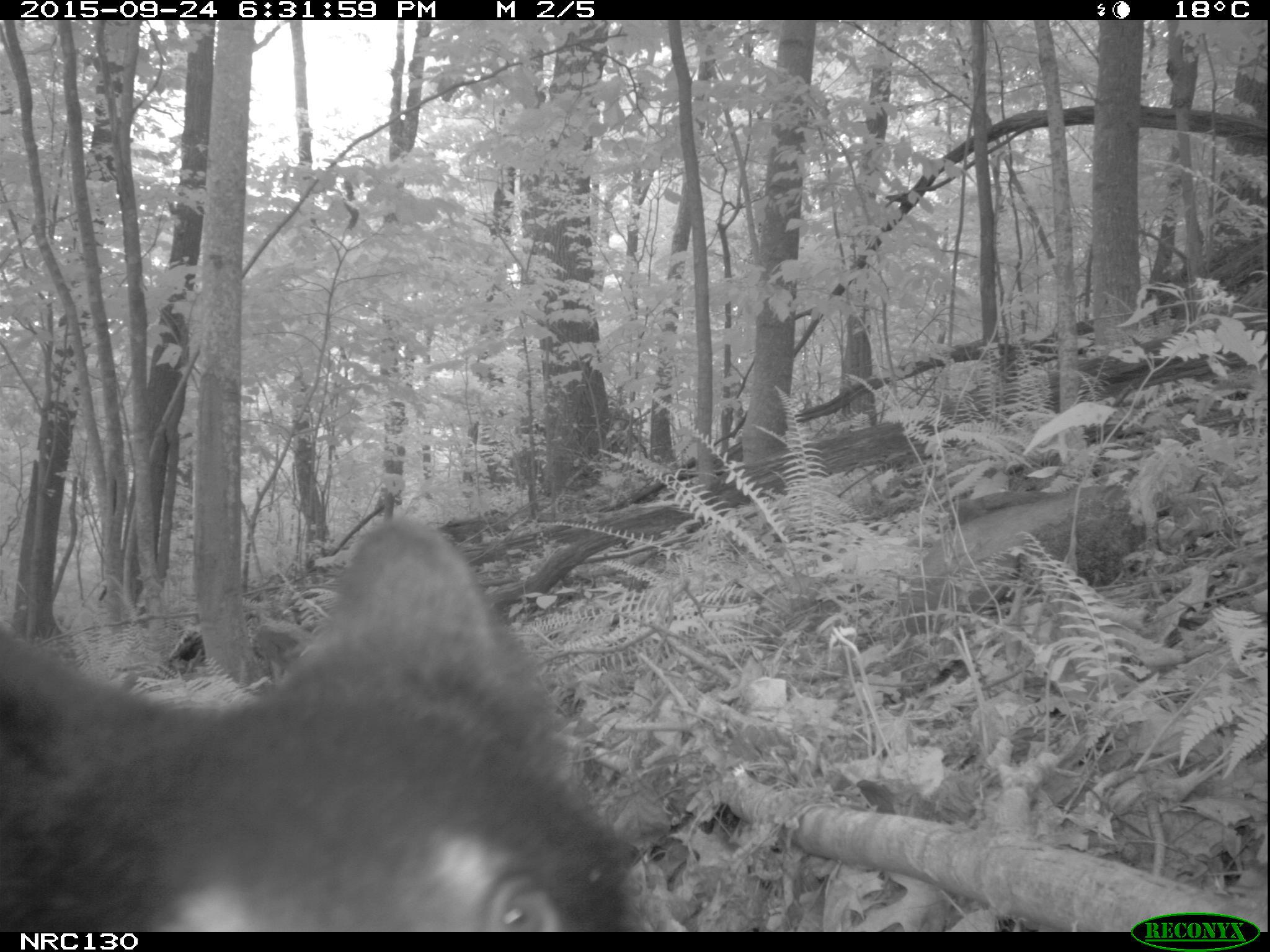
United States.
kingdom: Animalia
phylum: Chordata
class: Mammalia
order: Carnivora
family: Ursidae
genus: Ursus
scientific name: Ursus americanus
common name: american black bear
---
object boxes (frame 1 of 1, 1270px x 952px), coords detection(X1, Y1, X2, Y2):
American Black Bear: detection(0, 518, 642, 923)